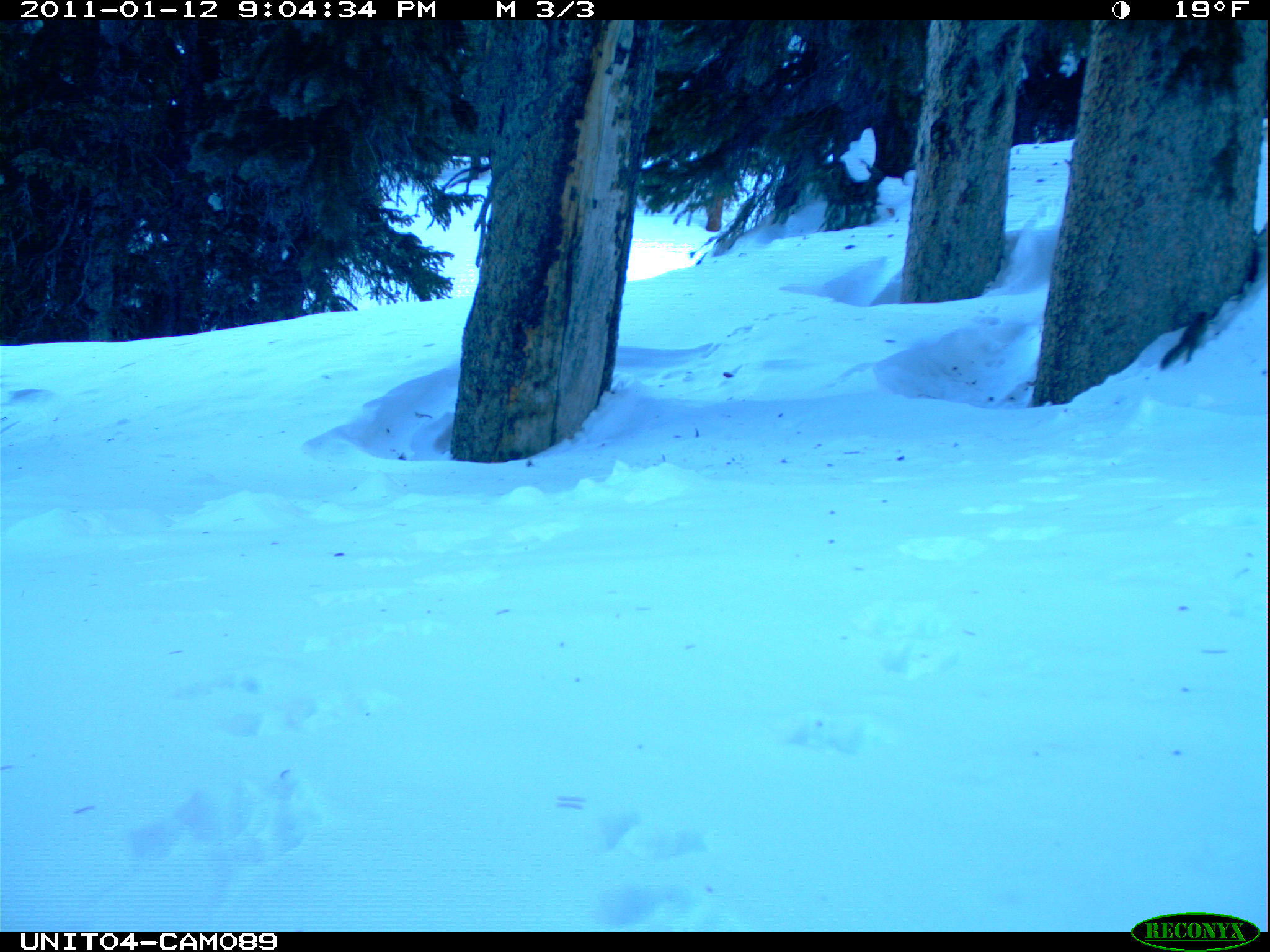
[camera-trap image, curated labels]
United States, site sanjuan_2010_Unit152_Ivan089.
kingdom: Animalia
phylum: Chordata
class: Mammalia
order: Rodentia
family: Sciuridae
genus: Tamiasciurus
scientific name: Tamiasciurus hudsonicus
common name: american red squirrel